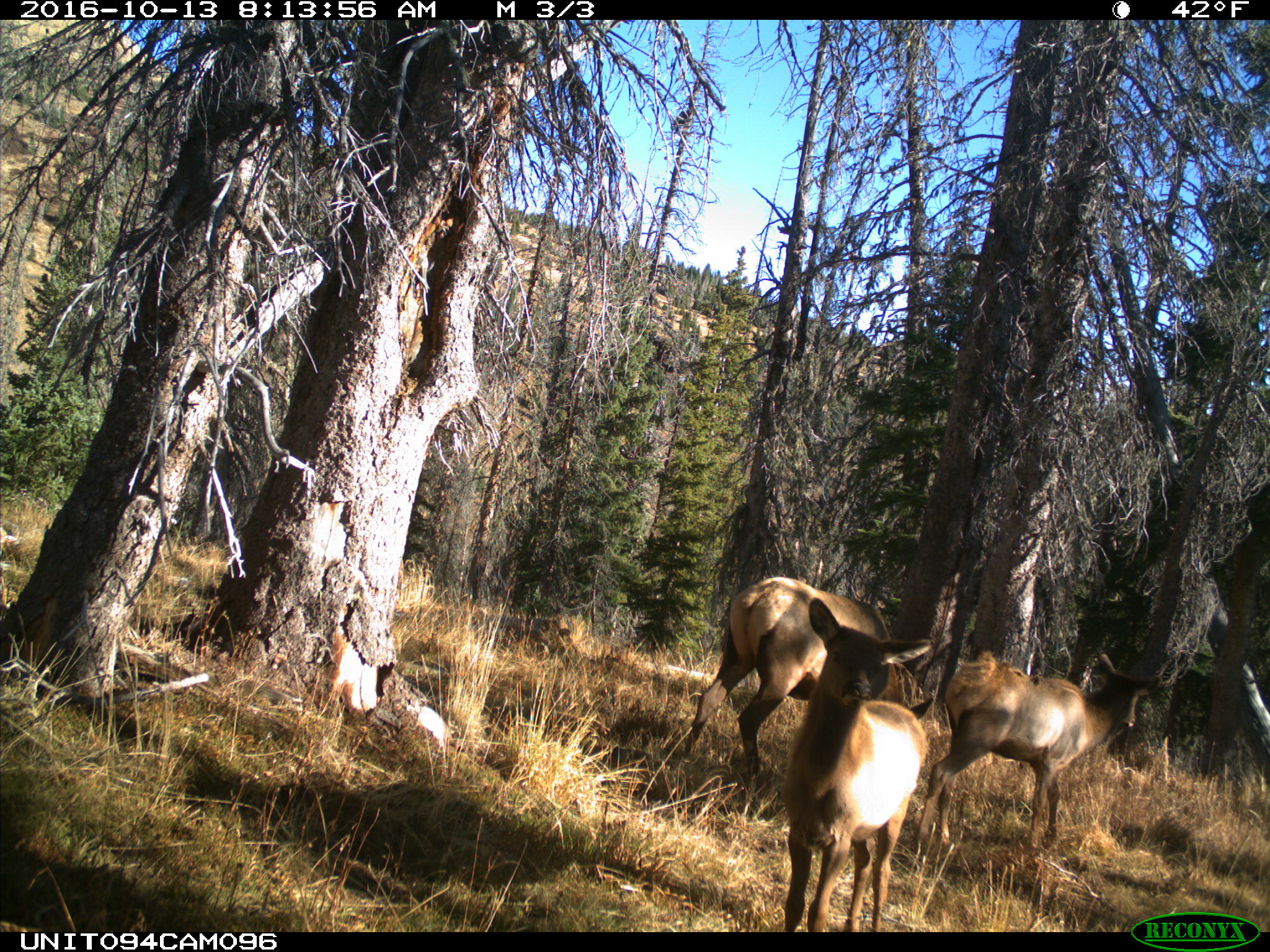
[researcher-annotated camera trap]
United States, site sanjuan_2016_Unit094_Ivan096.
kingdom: Animalia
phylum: Chordata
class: Mammalia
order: Artiodactyla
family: Cervidae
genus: Cervus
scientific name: Cervus elaphus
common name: red deer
Cervus elaphus (red deer).